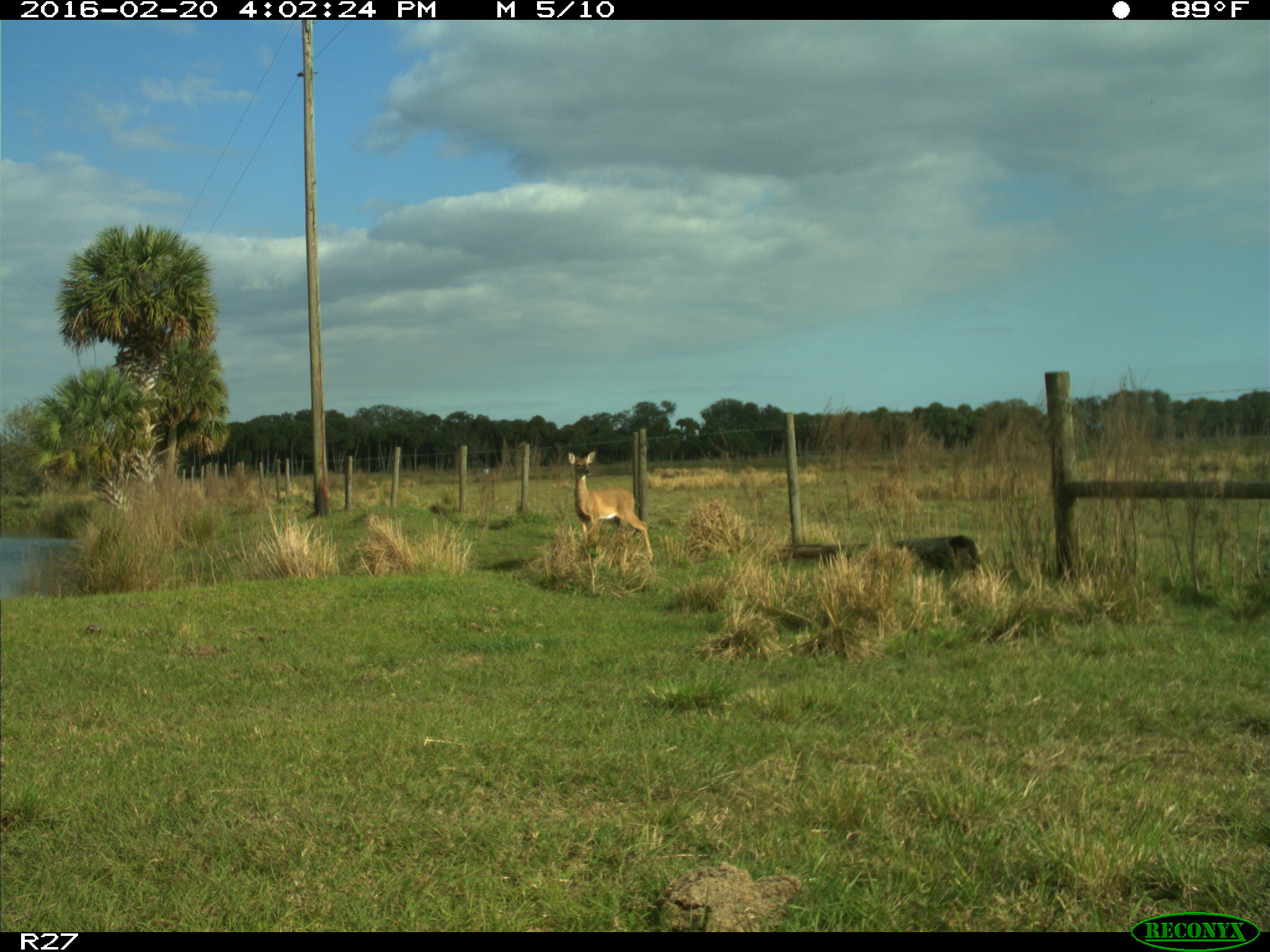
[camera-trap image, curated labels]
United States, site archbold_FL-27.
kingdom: Animalia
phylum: Chordata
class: Mammalia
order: Artiodactyla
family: Cervidae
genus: Odocoileus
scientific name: Odocoileus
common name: deer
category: unidentified deer